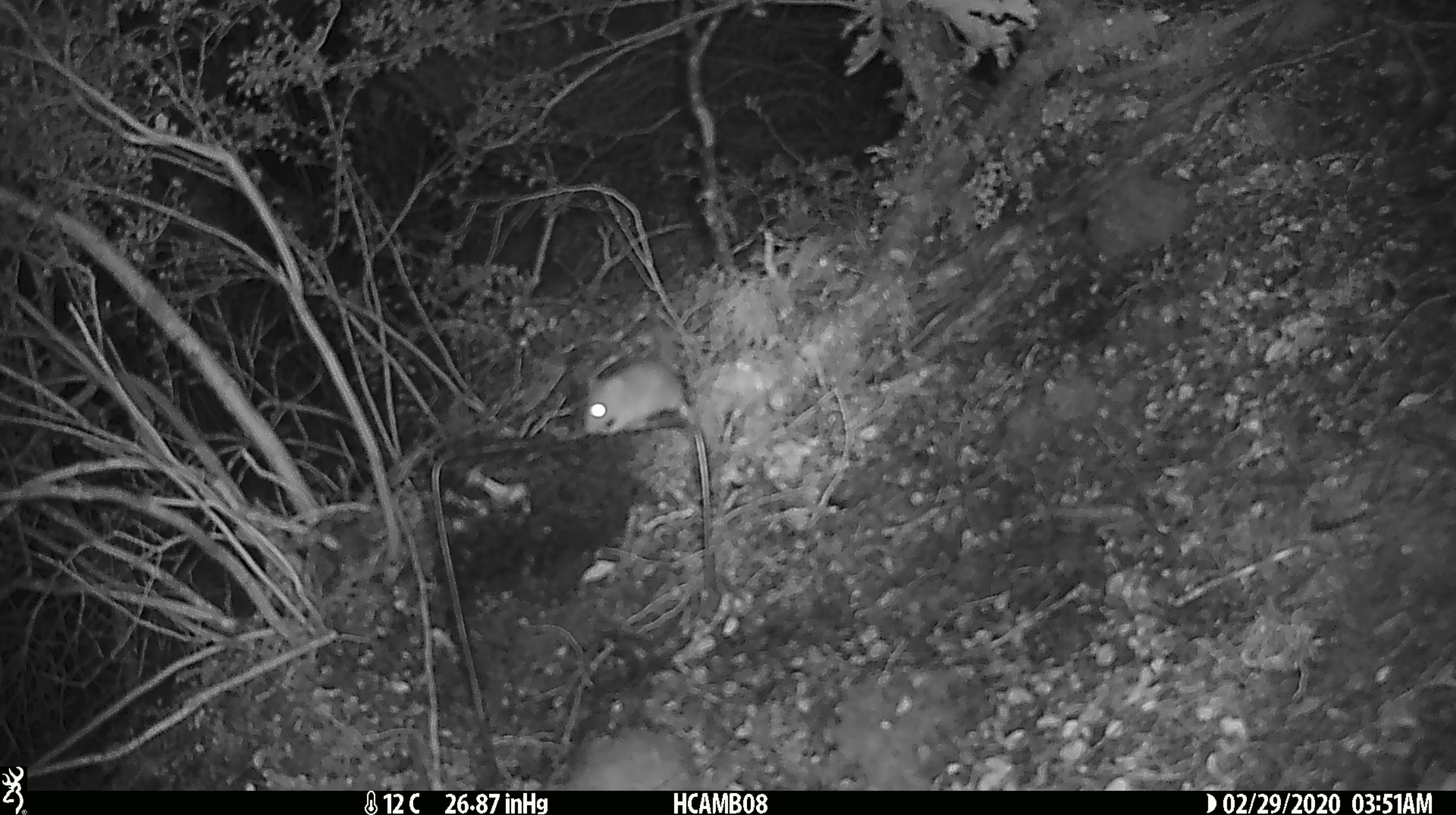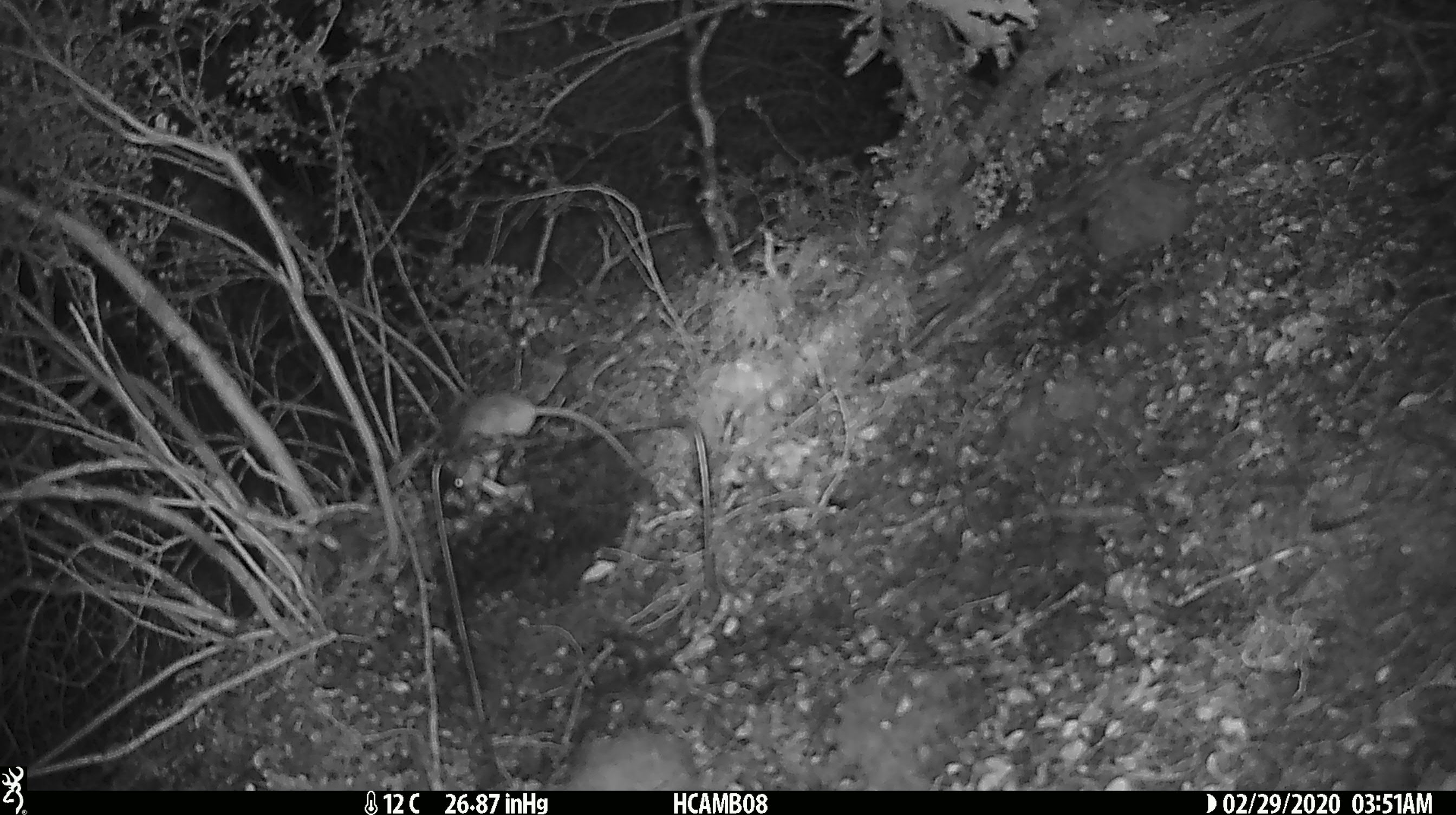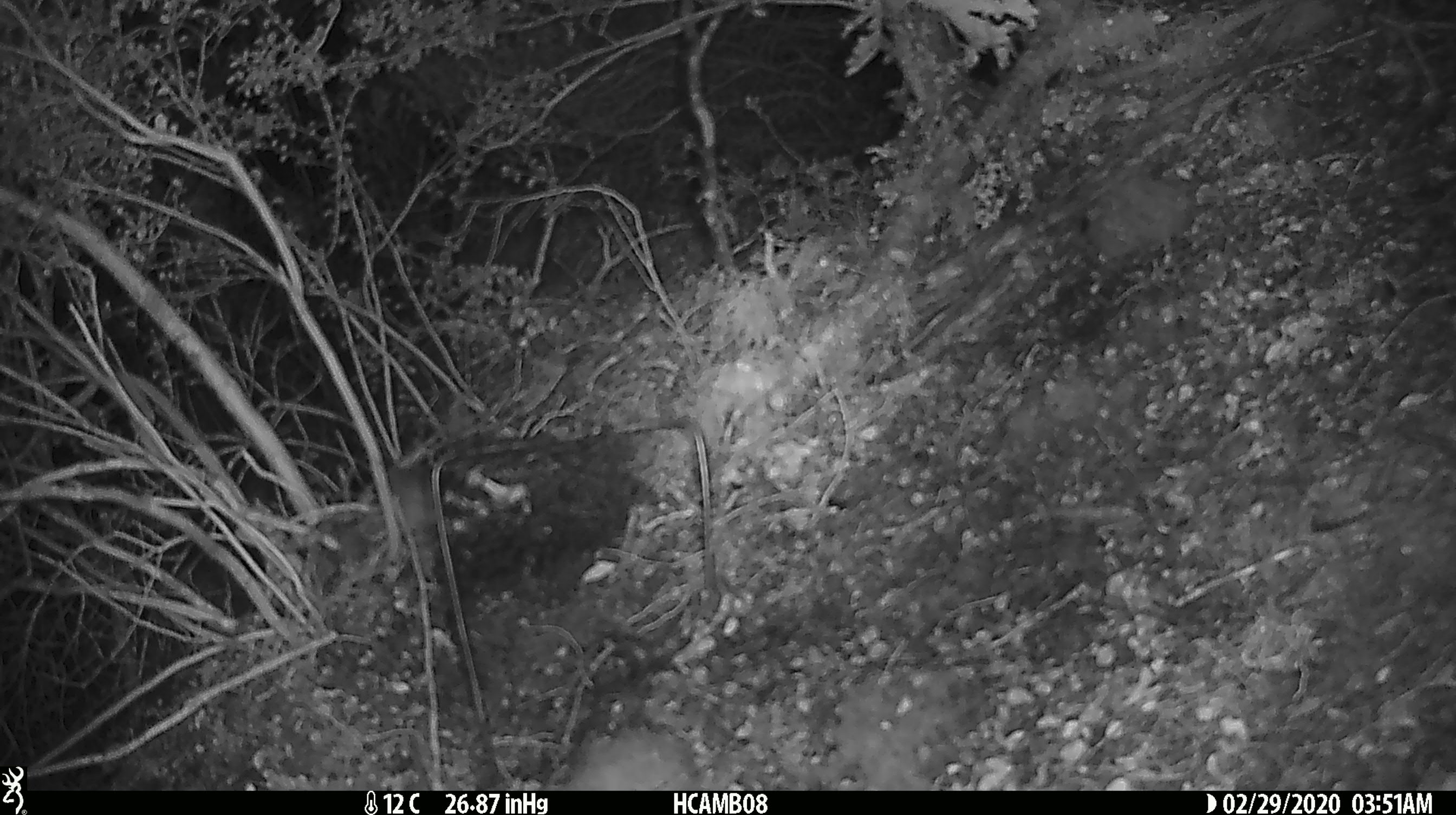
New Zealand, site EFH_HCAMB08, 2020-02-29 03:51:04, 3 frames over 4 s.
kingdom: Animalia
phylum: Chordata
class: Mammalia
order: Rodentia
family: Muridae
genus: Mus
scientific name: Mus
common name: mouse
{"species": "mouse (Mus)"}